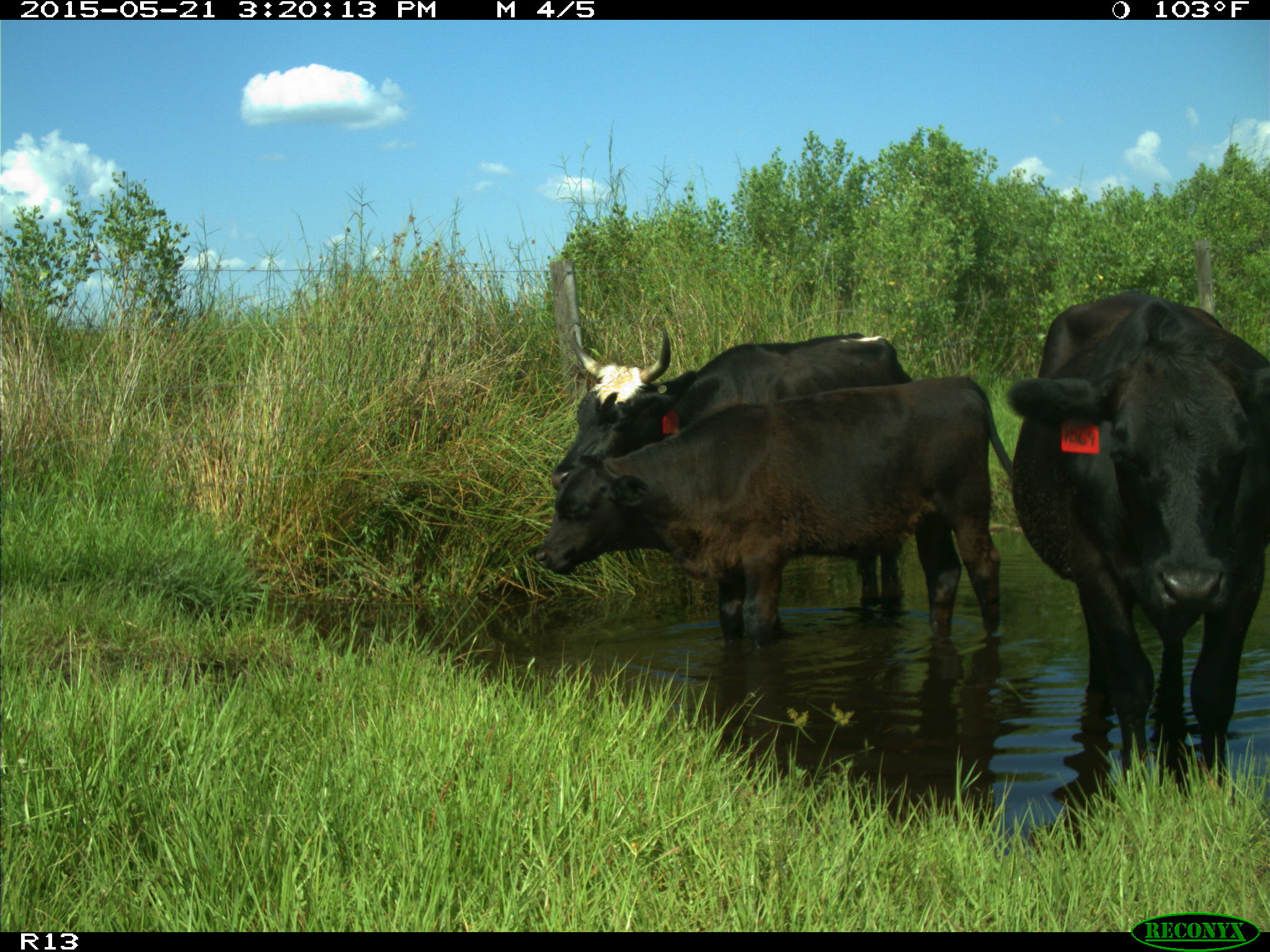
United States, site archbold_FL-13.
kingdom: Animalia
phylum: Chordata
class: Mammalia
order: Artiodactyla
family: Bovidae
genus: Bos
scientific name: Bos taurus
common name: domestic cow